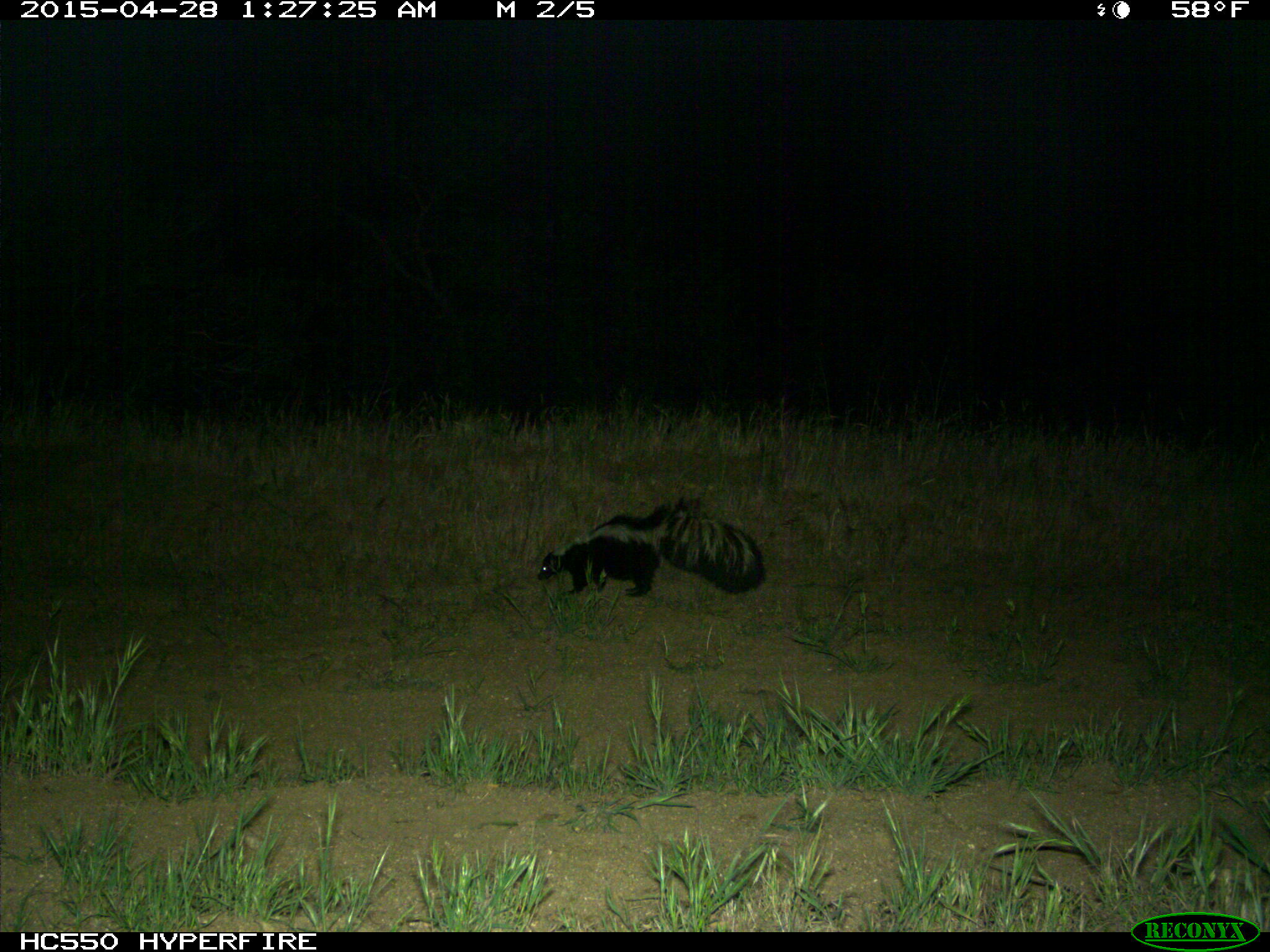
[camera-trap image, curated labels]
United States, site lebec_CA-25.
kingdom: Animalia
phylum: Chordata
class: Mammalia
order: Carnivora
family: Mephitidae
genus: Mephitis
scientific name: Mephitis mephitis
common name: striped skunk